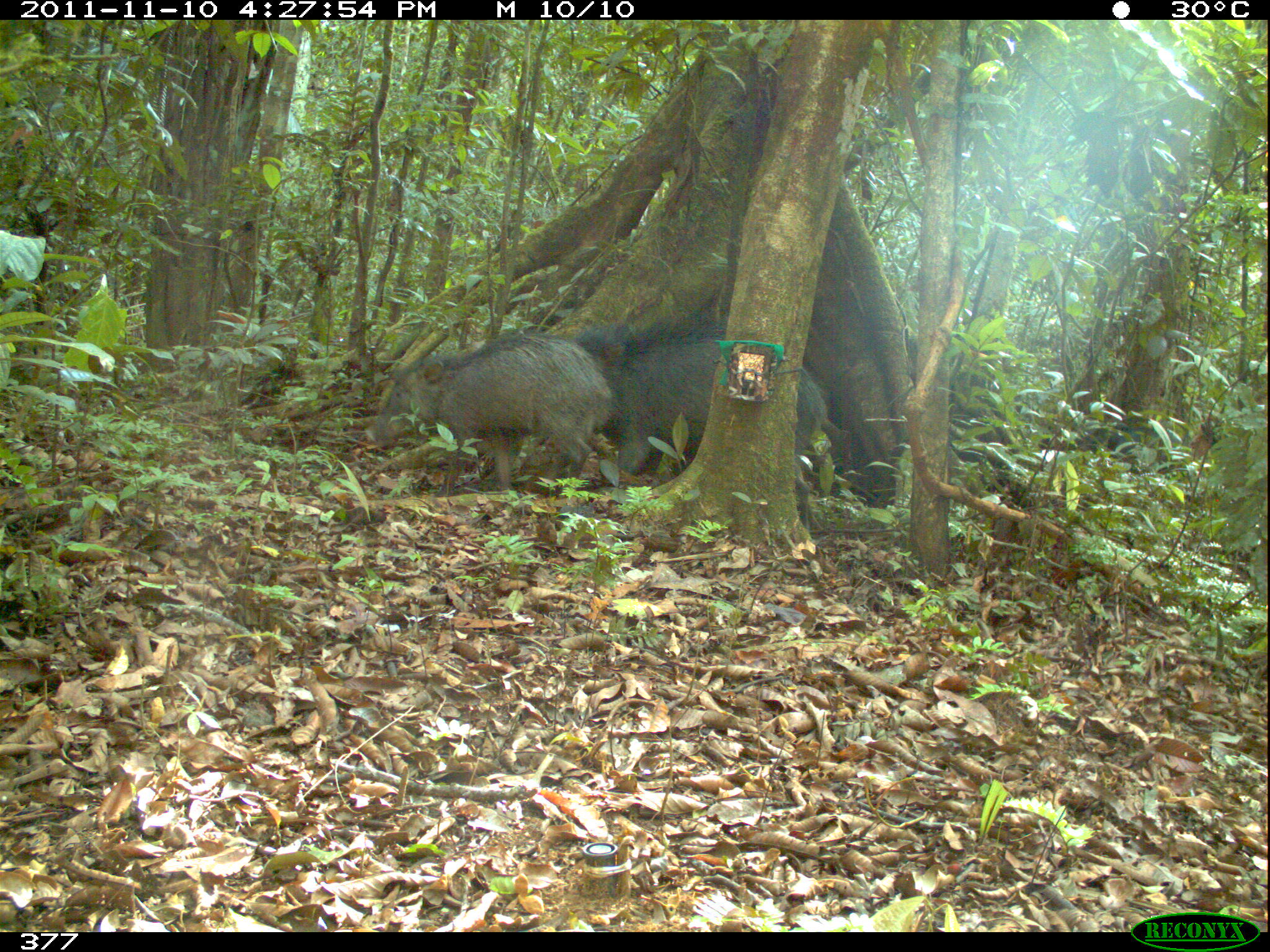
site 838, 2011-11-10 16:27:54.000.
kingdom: Animalia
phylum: Chordata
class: Mammalia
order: Artiodactyla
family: Tayassuidae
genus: Tayassu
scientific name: Tayassu pecari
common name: white-lipped peccary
Tayassu pecari (white-lipped peccary).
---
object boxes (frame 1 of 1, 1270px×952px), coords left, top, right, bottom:
tayassu pecari: 573, 318, 829, 535; 363, 328, 614, 500